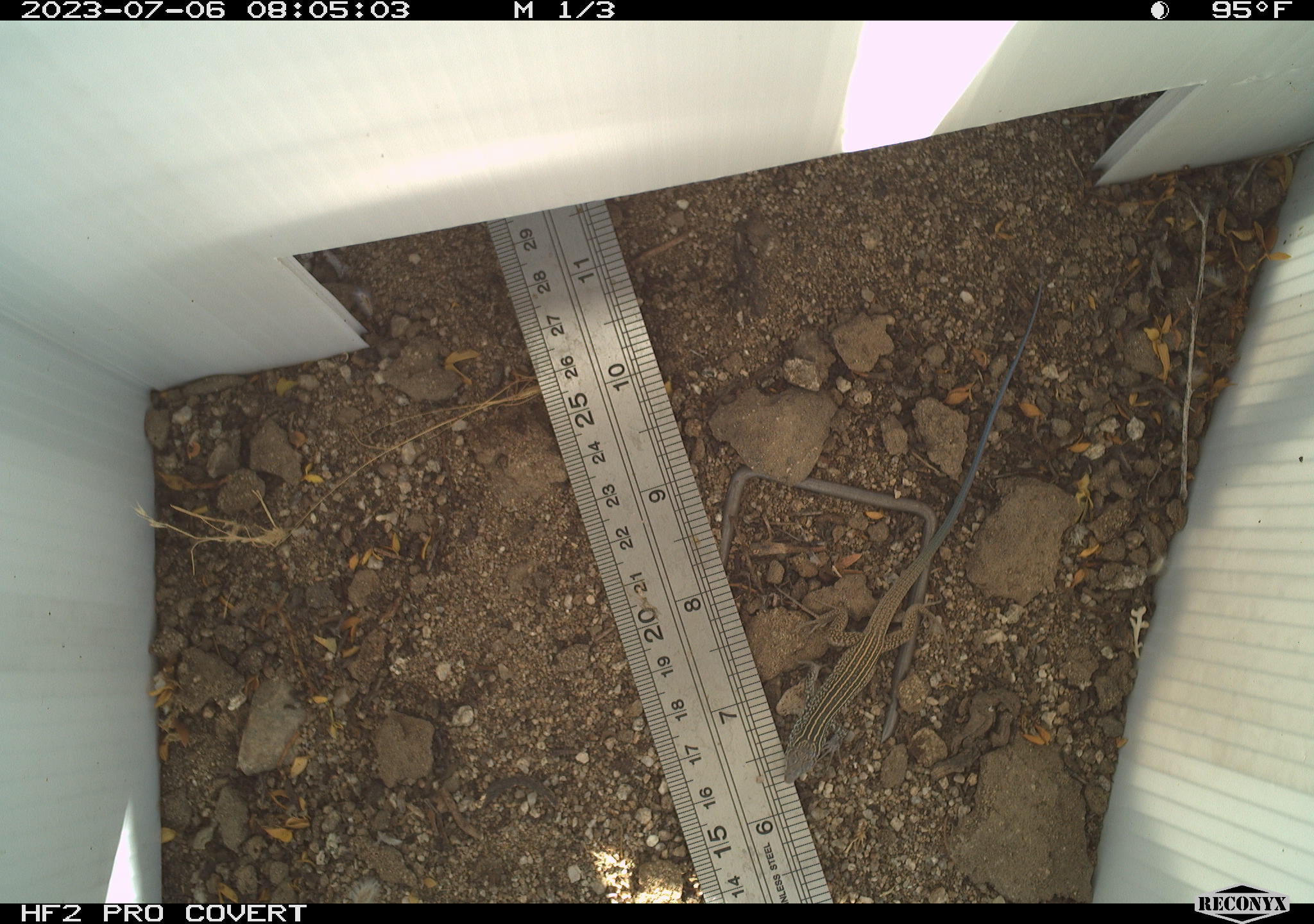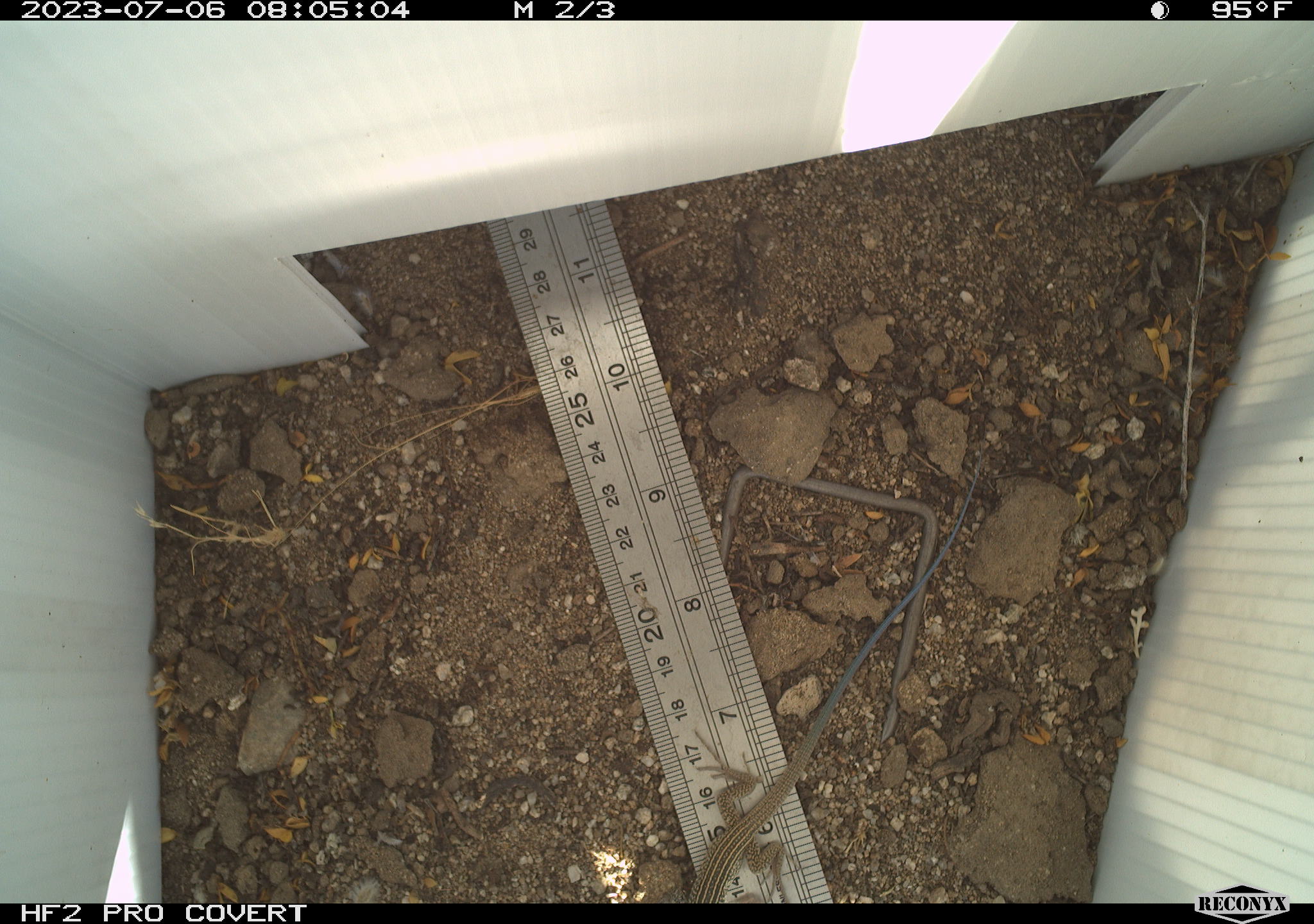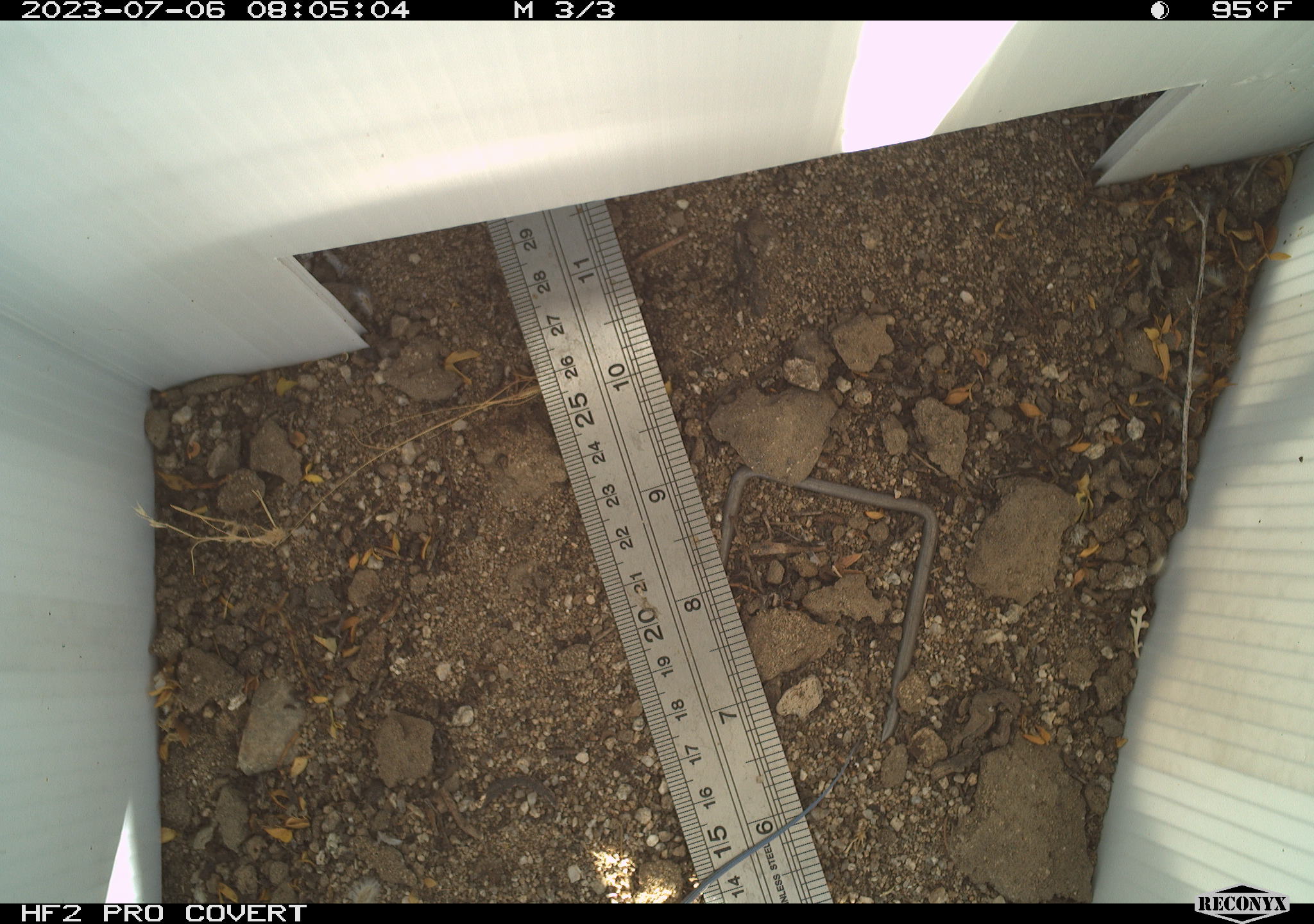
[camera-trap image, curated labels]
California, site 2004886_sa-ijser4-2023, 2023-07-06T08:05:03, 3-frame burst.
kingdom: Animalia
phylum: Chordata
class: Reptilia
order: Squamata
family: Teiidae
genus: Aspidoscelis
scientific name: Aspidoscelis tigris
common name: western whiptail